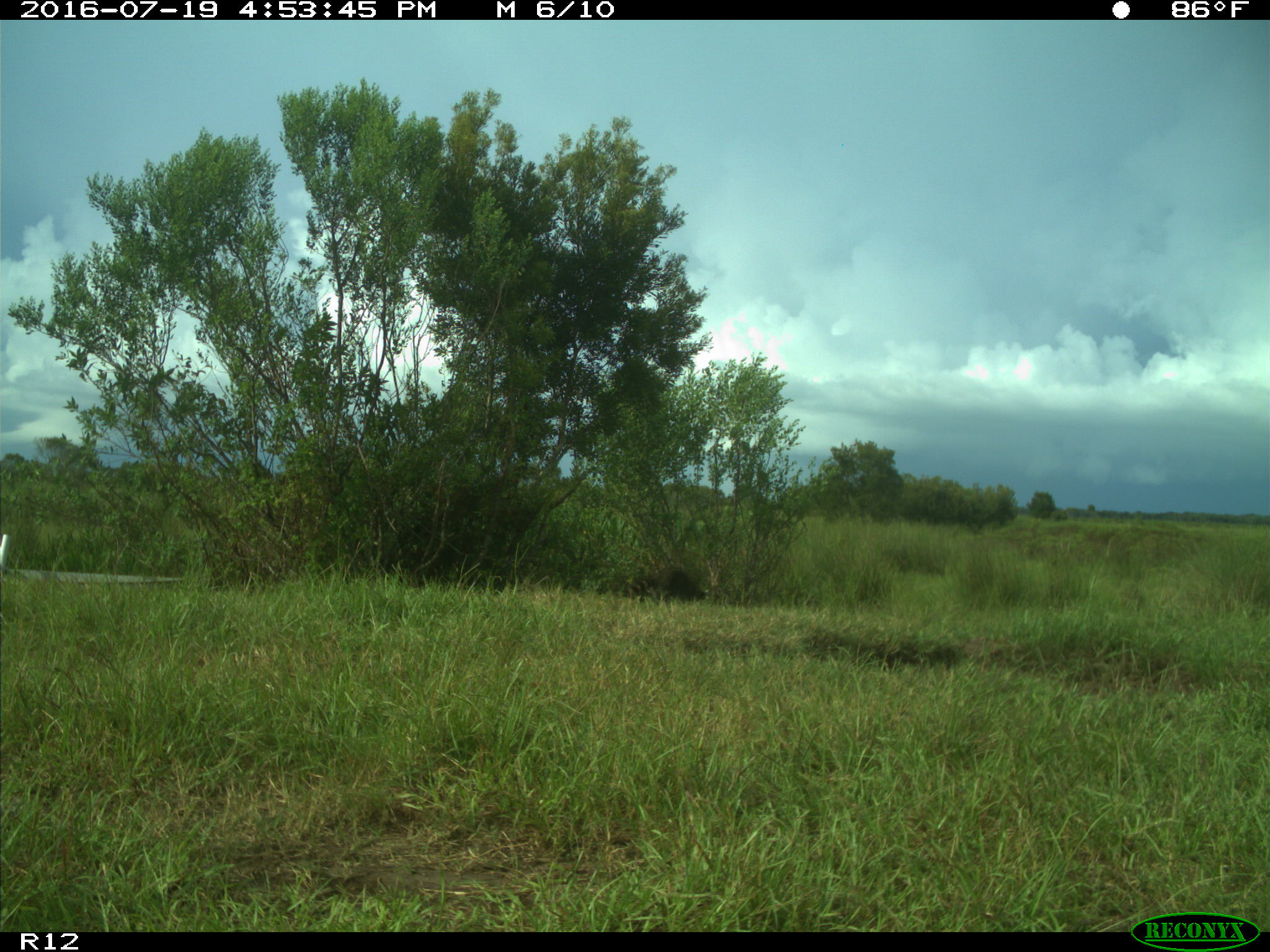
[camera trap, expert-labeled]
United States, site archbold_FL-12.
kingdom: Animalia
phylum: Chordata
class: Mammalia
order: Carnivora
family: Procyonidae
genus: Procyon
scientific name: Procyon lotor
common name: common raccoon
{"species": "Procyon lotor (common raccoon)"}